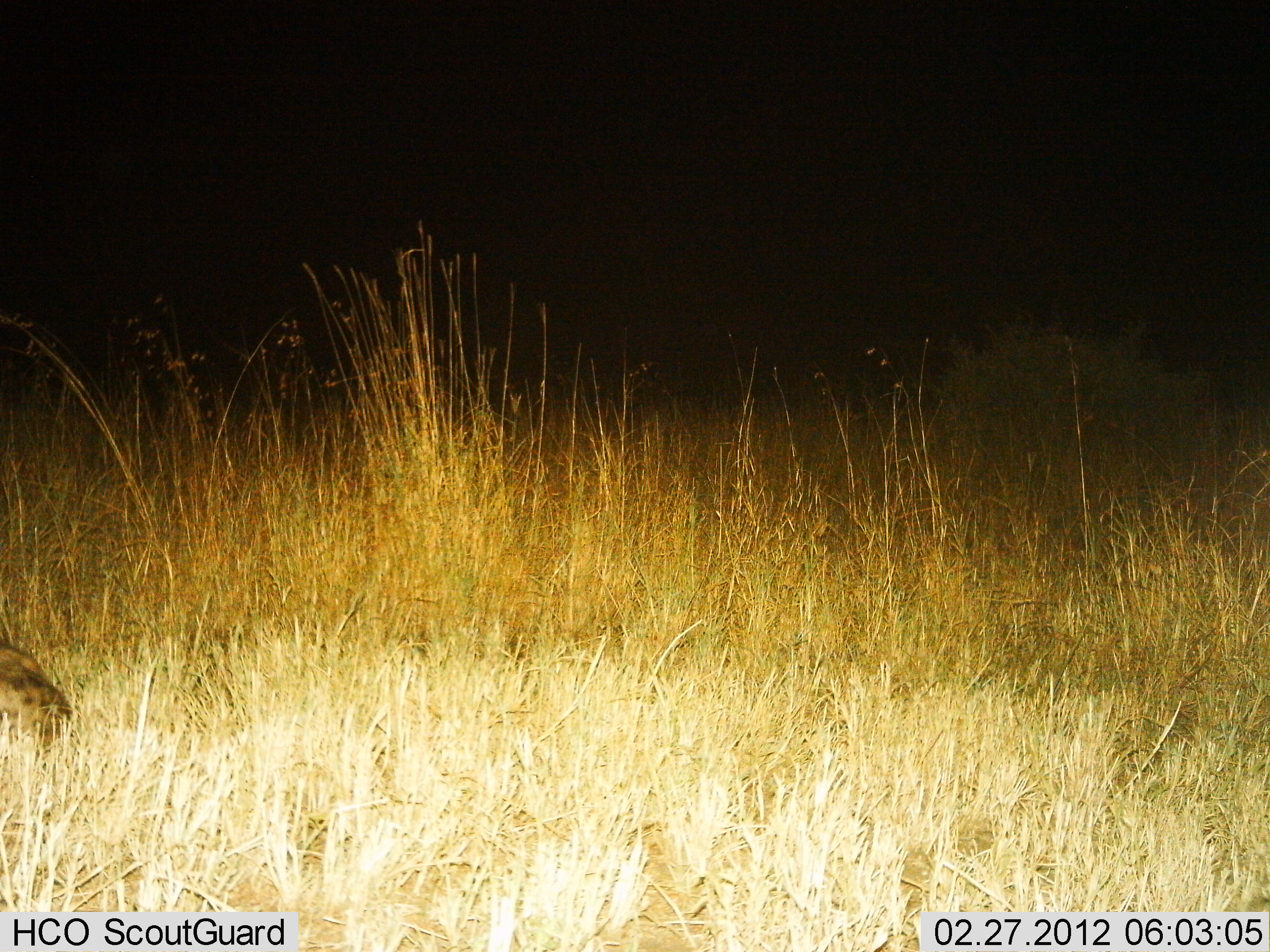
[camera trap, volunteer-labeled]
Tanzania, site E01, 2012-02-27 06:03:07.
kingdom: Animalia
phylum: Chordata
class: Mammalia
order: Carnivora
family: Hyaenidae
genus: Crocuta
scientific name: Crocuta crocuta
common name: spotted hyena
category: hyenaspotted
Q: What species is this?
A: Hyenaspotted (spotted hyena) (Crocuta crocuta).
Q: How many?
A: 1.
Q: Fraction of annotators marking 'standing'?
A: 11%.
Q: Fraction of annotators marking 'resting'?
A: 67%.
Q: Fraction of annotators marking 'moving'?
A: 33%.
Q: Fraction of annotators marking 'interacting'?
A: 0%.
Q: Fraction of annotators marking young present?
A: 0%.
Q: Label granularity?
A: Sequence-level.